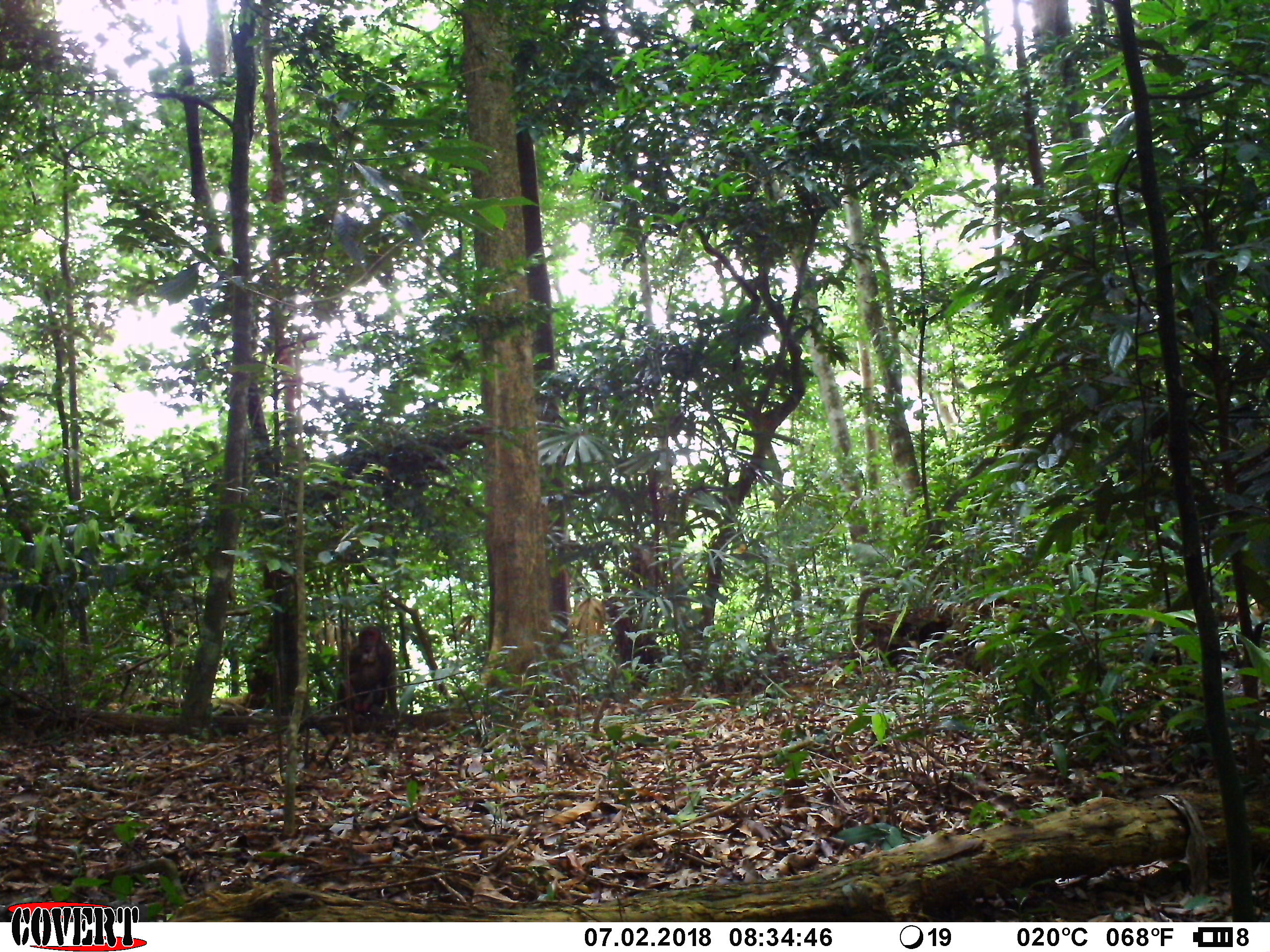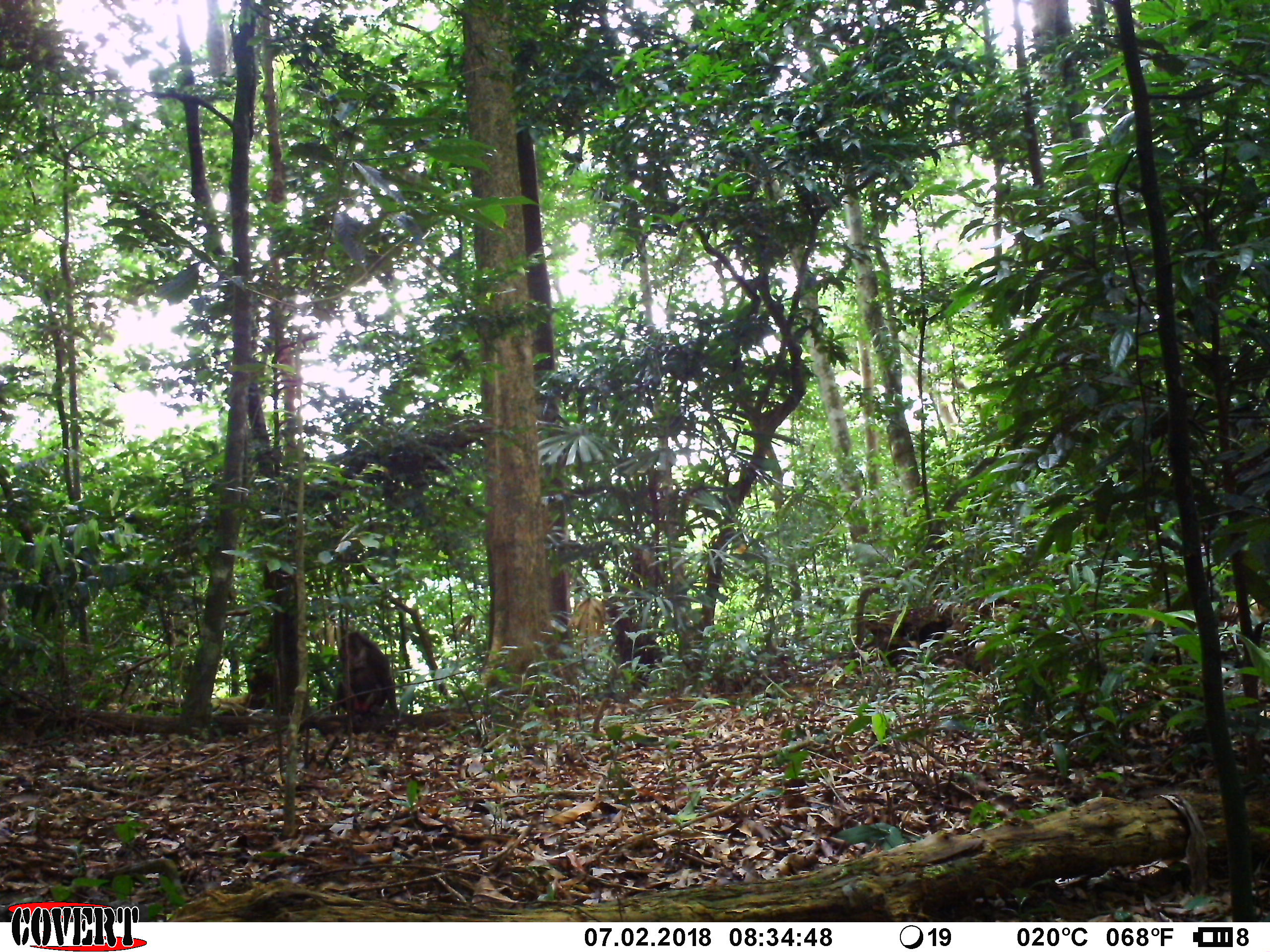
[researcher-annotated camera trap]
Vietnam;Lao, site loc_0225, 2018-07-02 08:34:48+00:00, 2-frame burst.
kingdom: Animalia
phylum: Chordata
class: Mammalia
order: Primates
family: Cercopithecidae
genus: Macaca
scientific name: Macaca arctoides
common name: stump-tailed macaque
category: stump tailed macaque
Stump tailed macaque (stump-tailed macaque) (Macaca arctoides). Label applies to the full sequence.